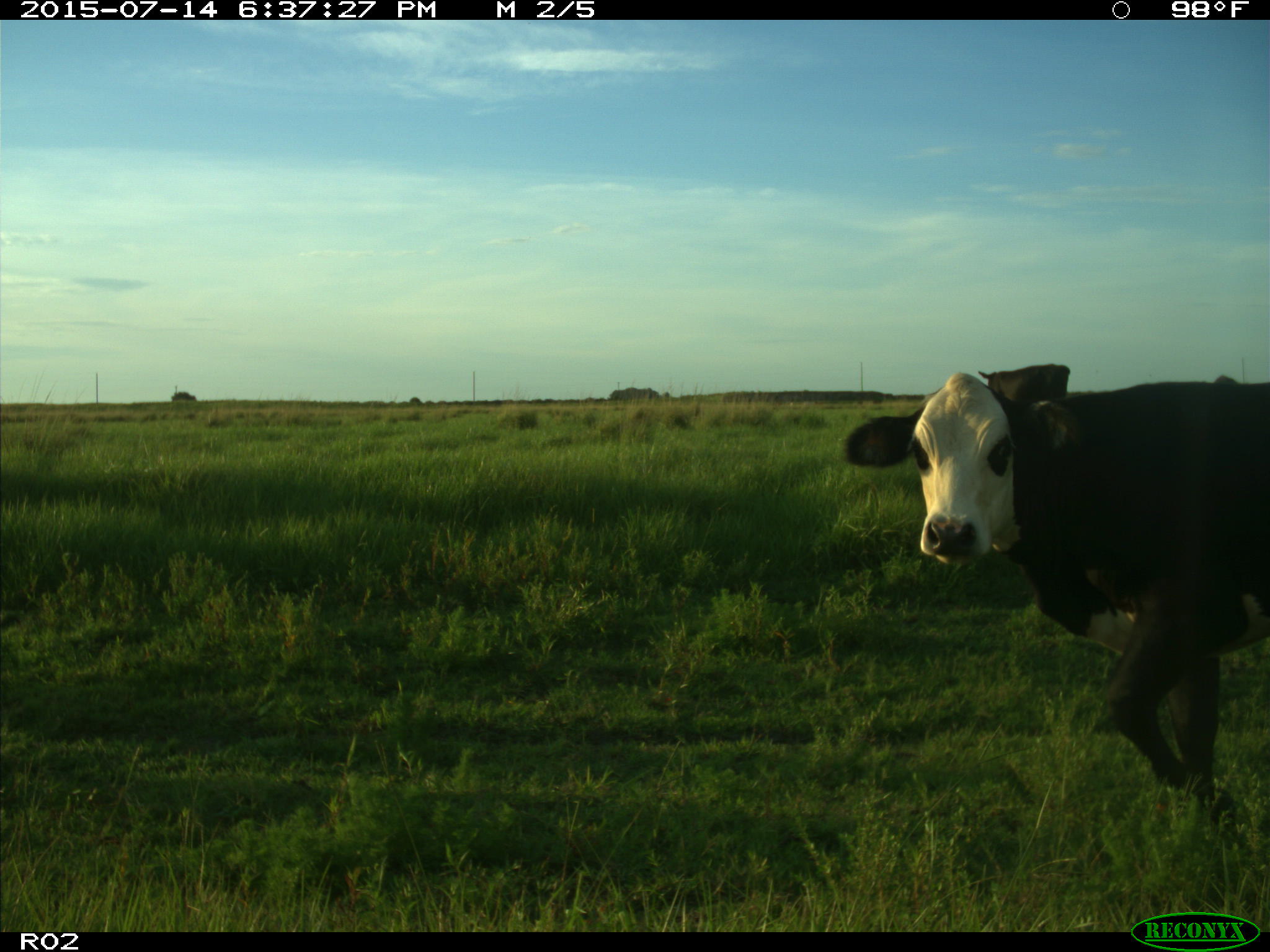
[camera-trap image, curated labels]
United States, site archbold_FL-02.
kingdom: Animalia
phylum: Chordata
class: Mammalia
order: Artiodactyla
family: Bovidae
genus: Bos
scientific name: Bos taurus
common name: domestic cow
Bos taurus (domestic cow).